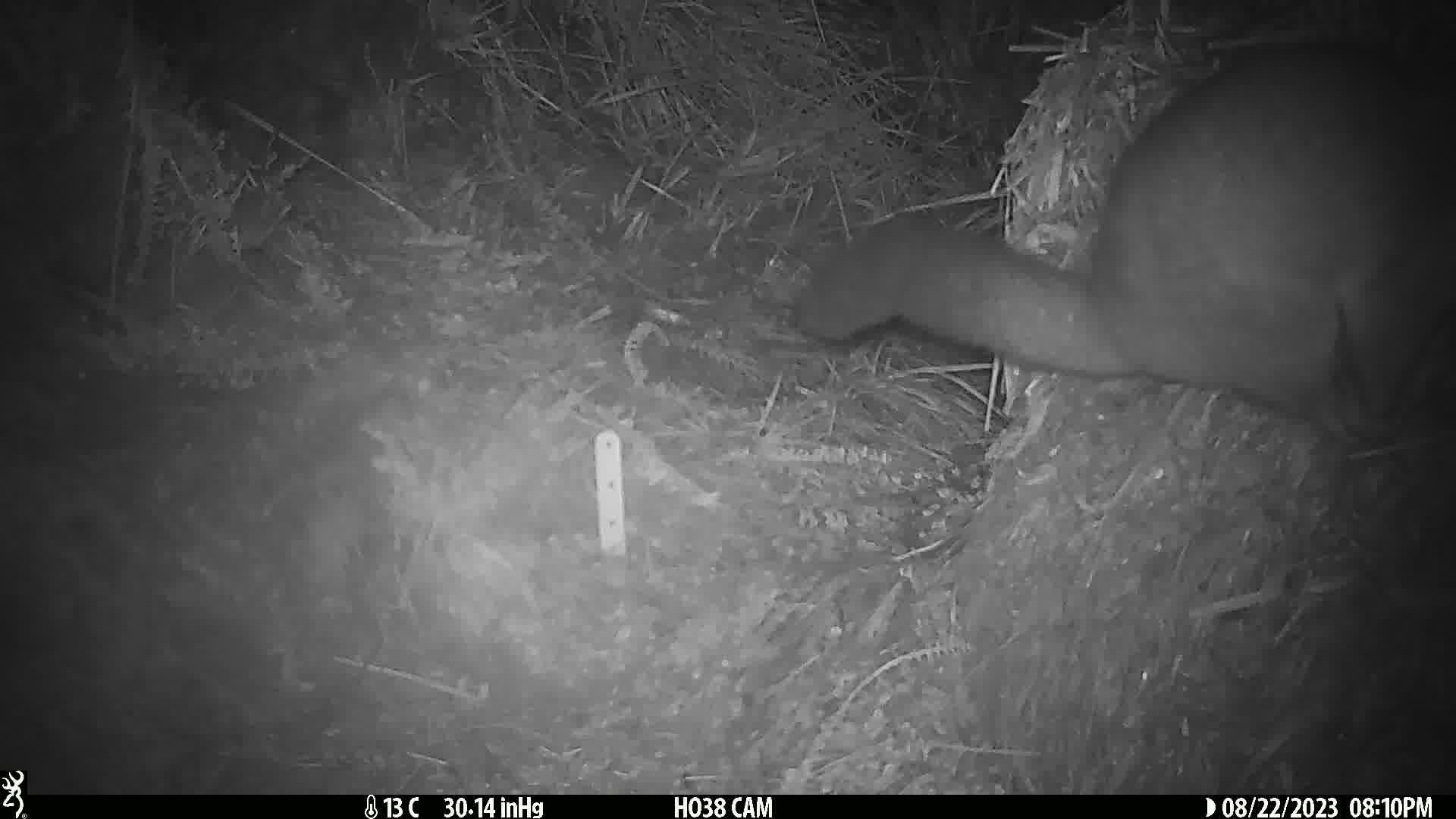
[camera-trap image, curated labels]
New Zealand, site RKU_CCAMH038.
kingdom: Animalia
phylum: Chordata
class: Mammalia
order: Diprotodontia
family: Phalangeridae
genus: Trichosurus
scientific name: Trichosurus vulpecula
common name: common brushtail possum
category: possum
Possum (common brushtail possum) (Trichosurus vulpecula).